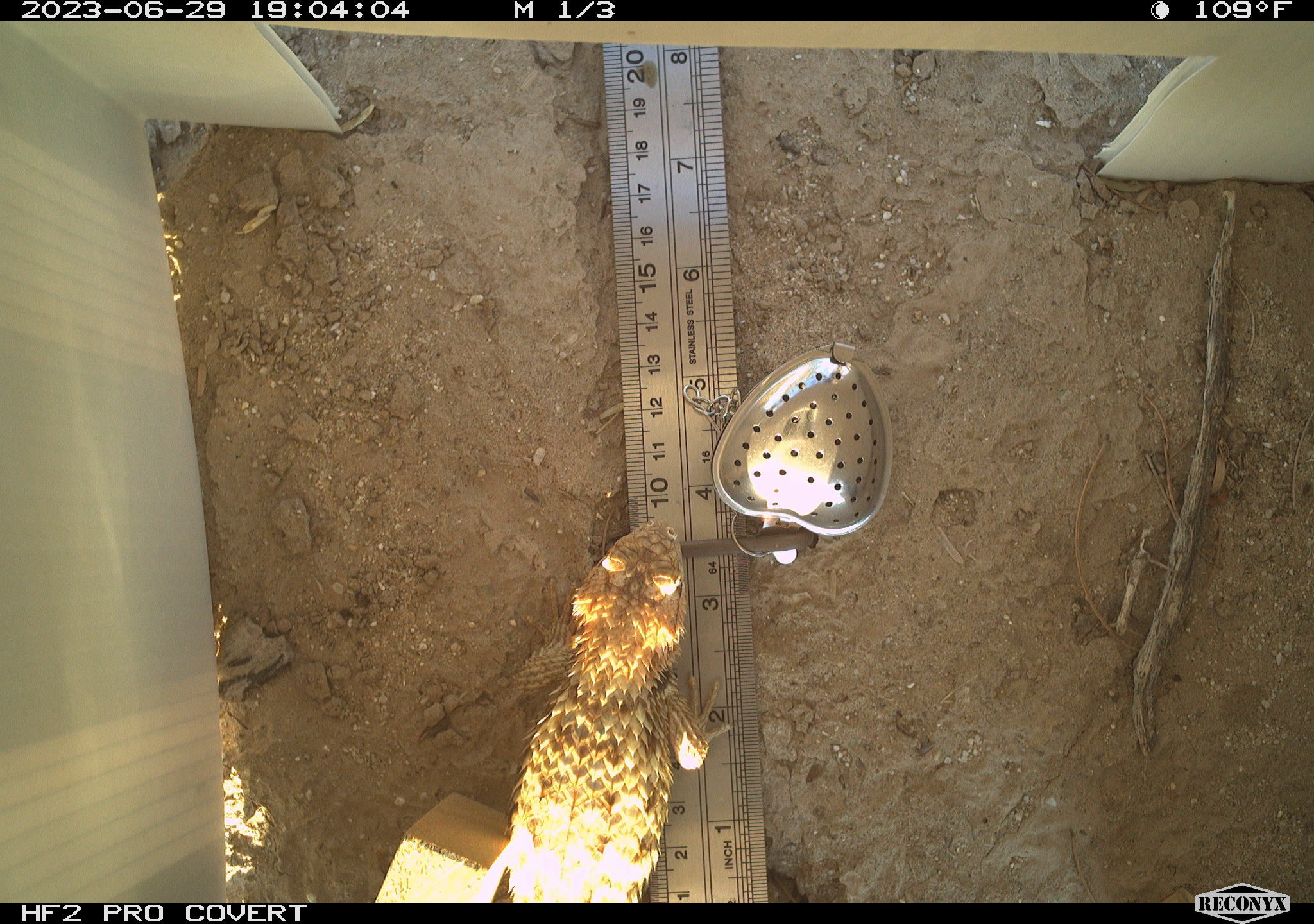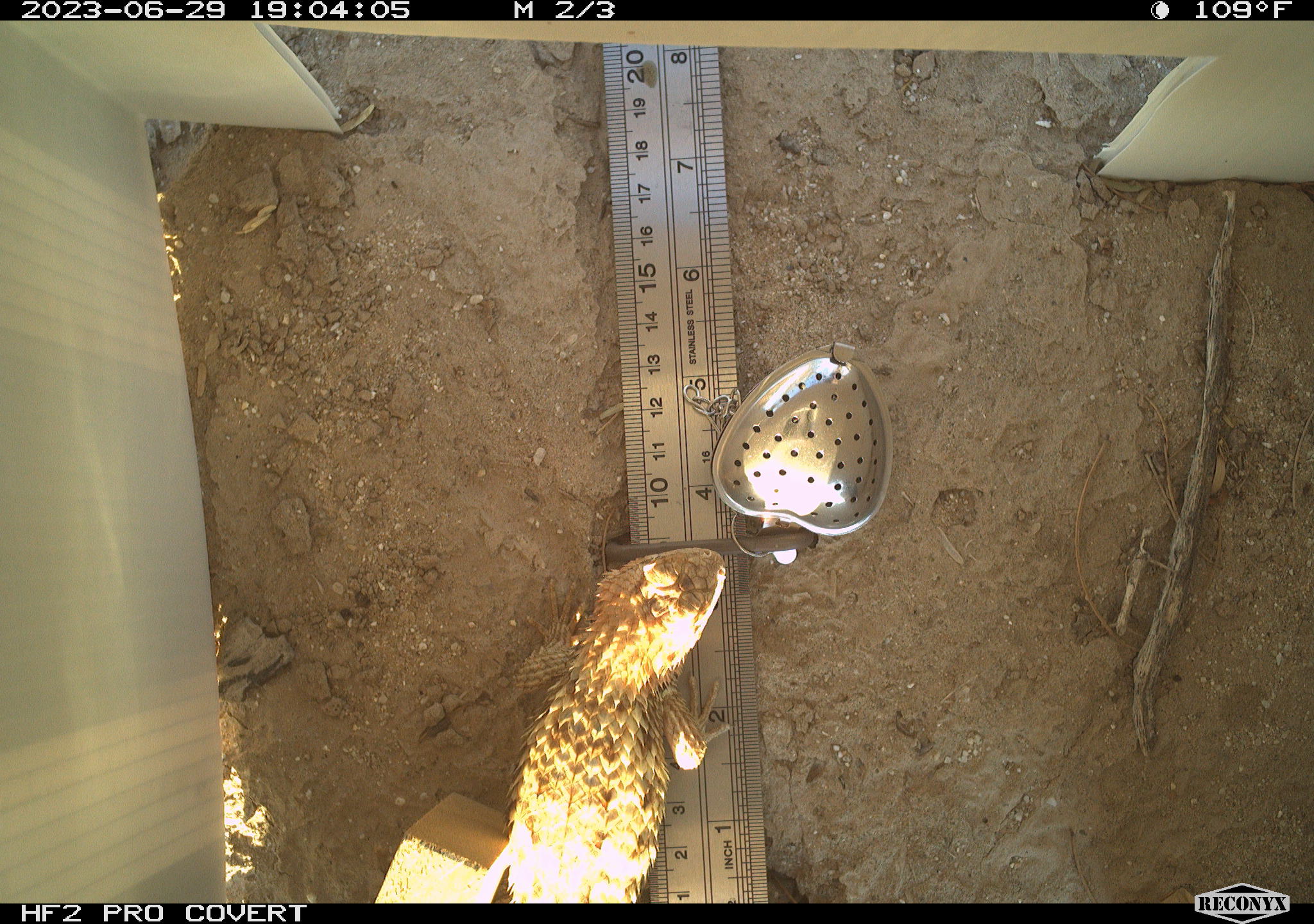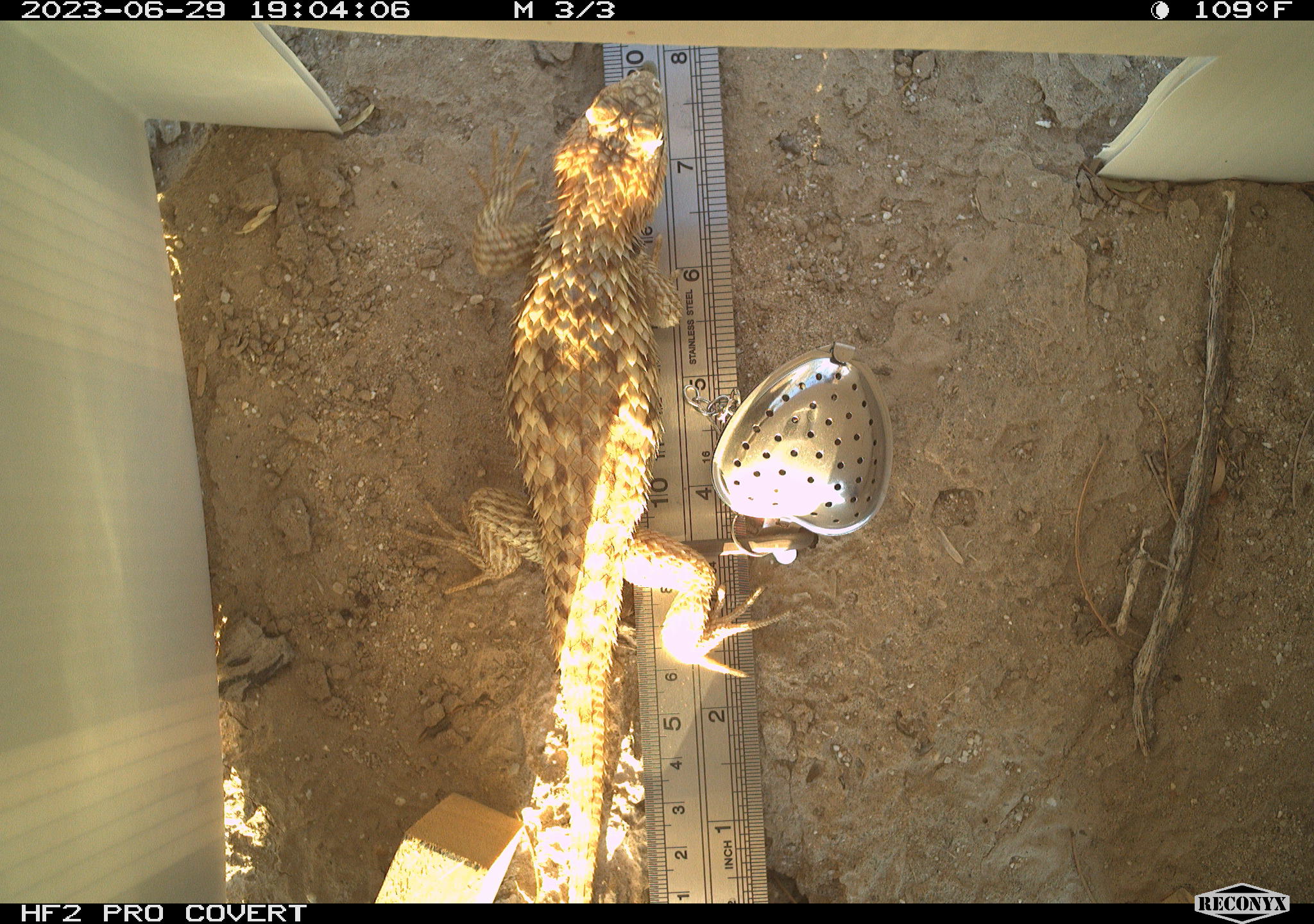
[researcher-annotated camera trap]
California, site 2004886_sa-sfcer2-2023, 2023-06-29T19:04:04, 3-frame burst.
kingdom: Animalia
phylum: Chordata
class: Reptilia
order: Squamata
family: Phrynosomatidae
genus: Sceloporus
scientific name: Sceloporus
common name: spiny lizards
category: sceloporus species